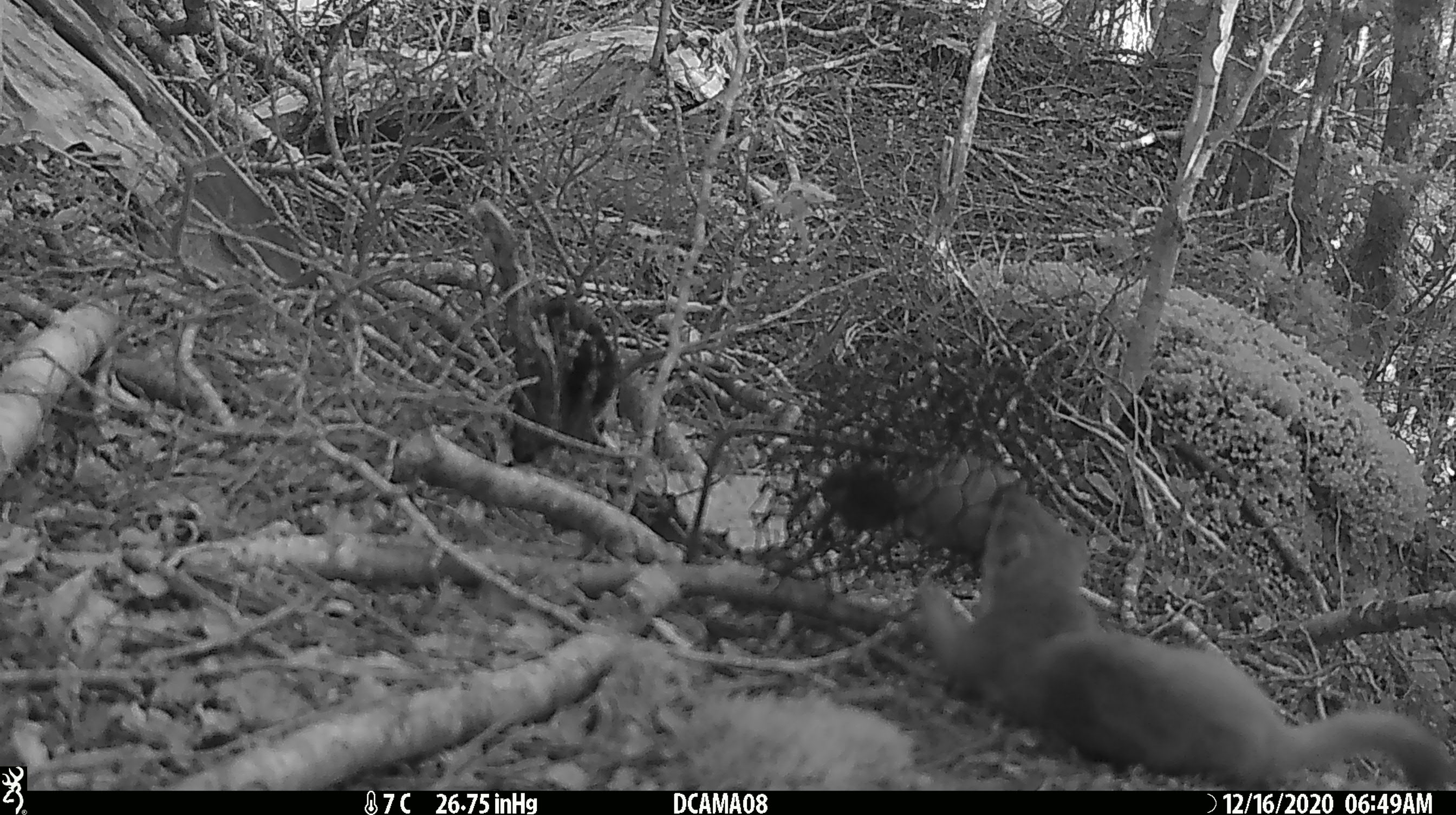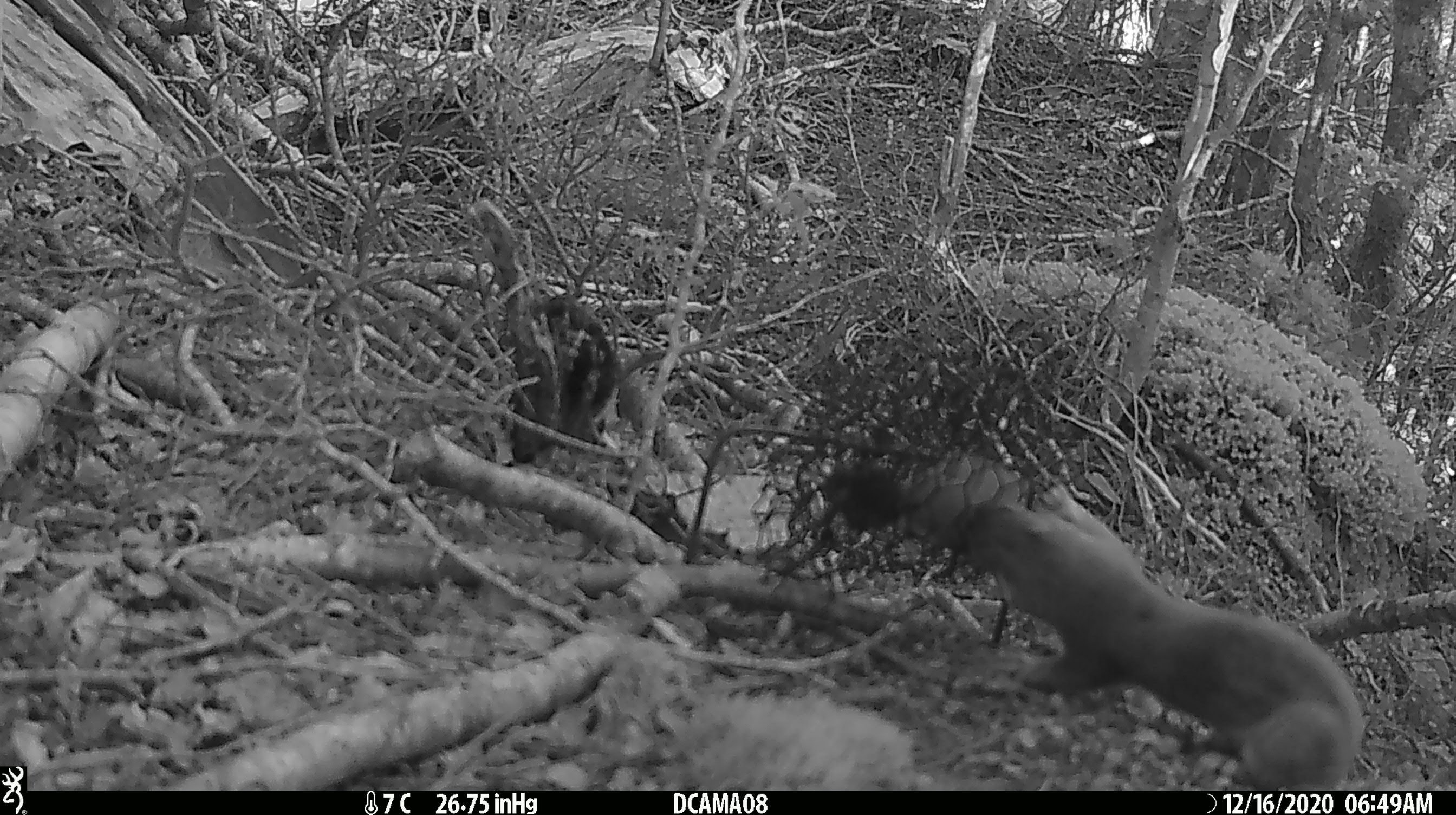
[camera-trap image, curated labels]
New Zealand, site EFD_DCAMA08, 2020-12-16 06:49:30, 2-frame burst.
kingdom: Animalia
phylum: Chordata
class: Mammalia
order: Carnivora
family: Mustelidae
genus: Mustela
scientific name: Mustela erminea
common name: stoat